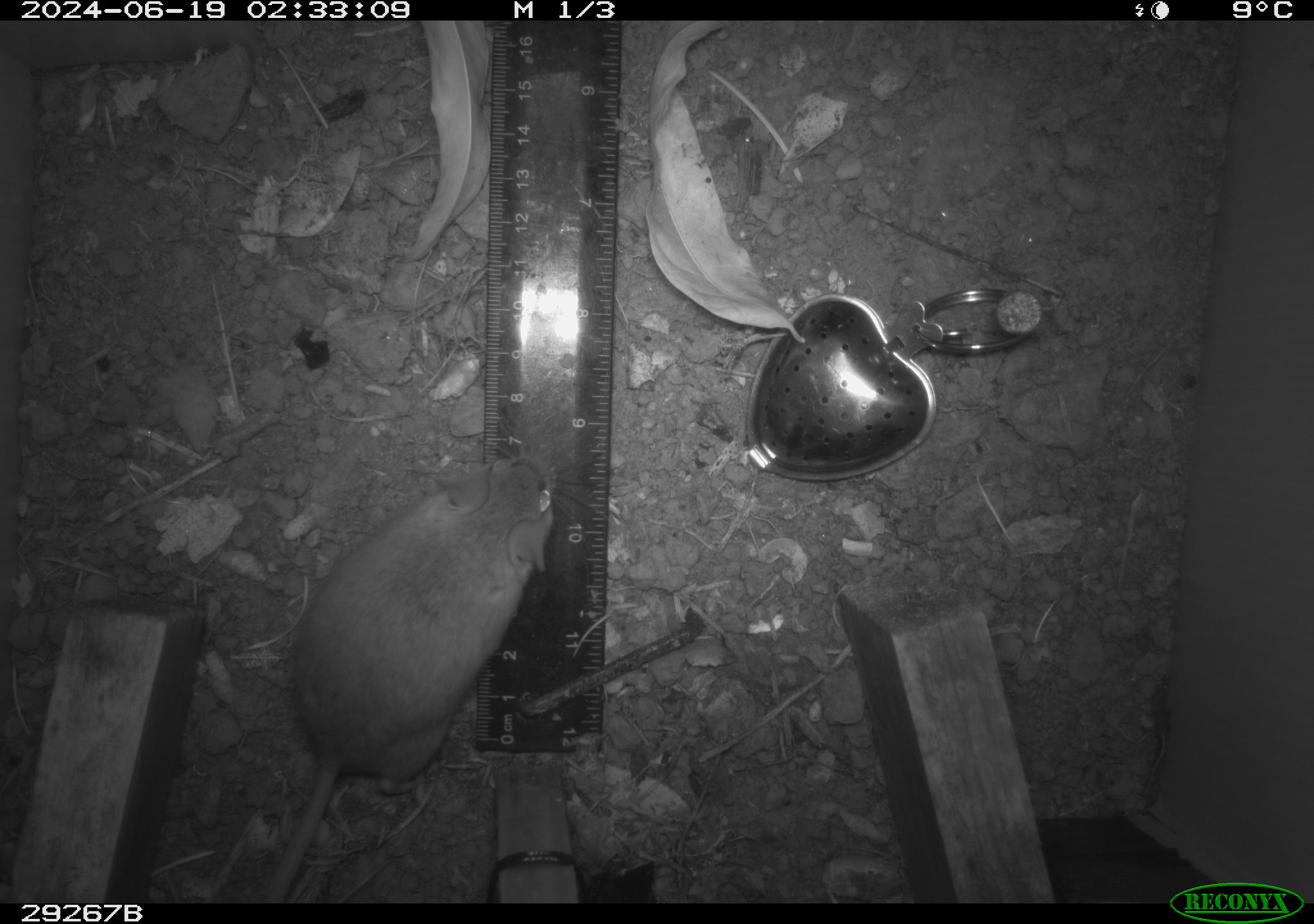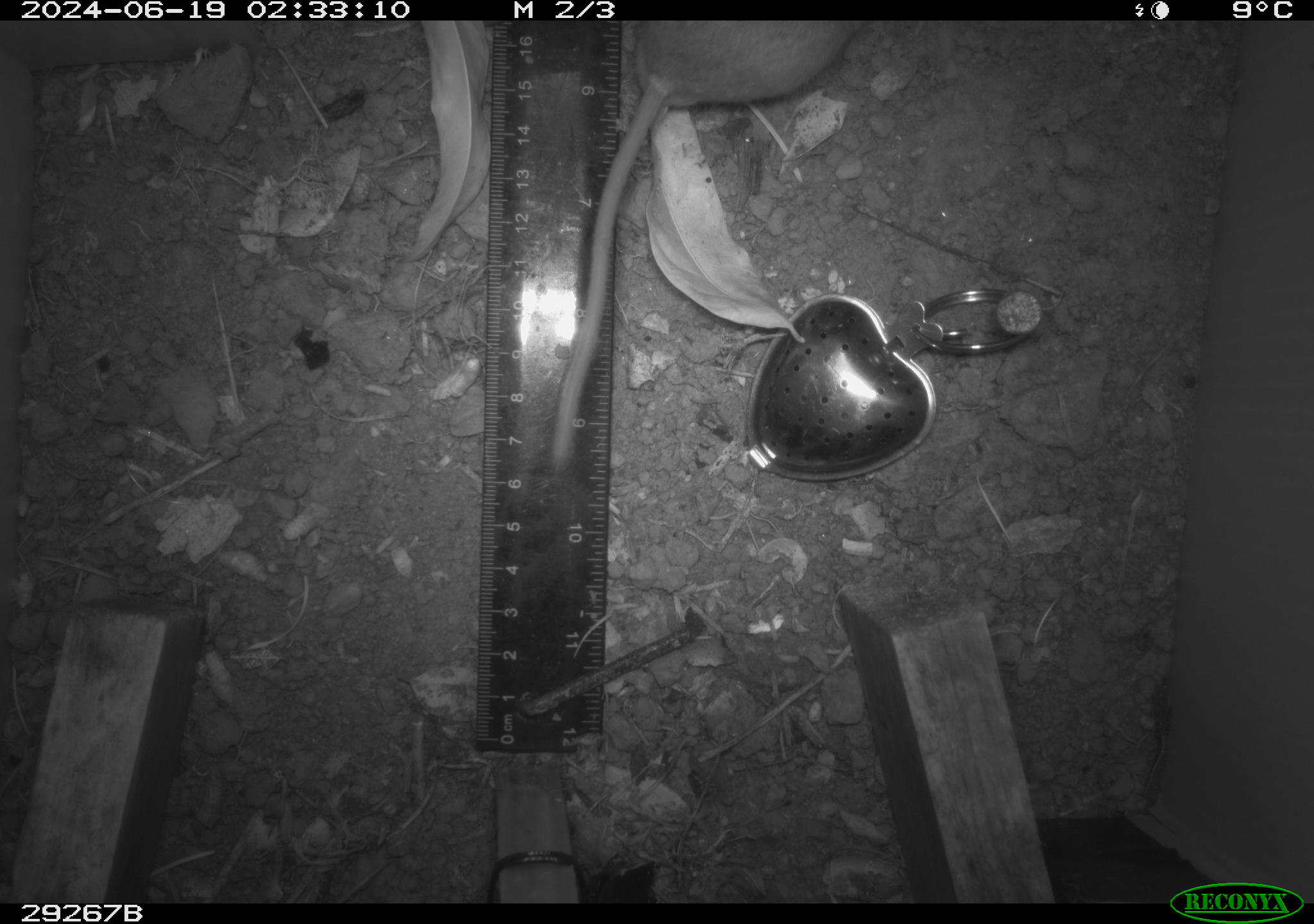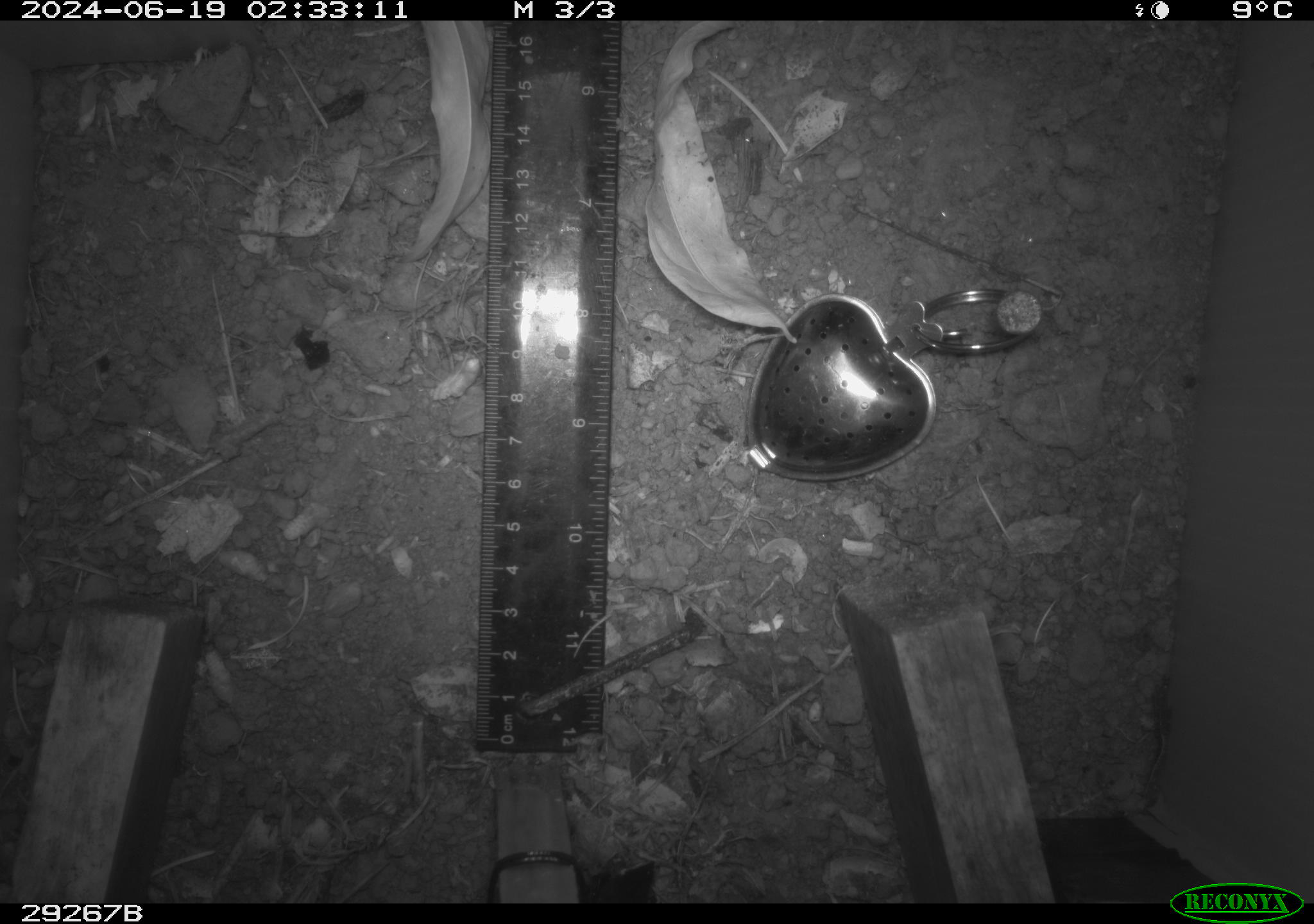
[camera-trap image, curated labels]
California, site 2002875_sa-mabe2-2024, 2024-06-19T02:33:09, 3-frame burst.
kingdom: Animalia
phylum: Chordata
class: Mammalia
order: Rodentia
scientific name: Rodentia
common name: mouse species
Mouse species (Rodentia).